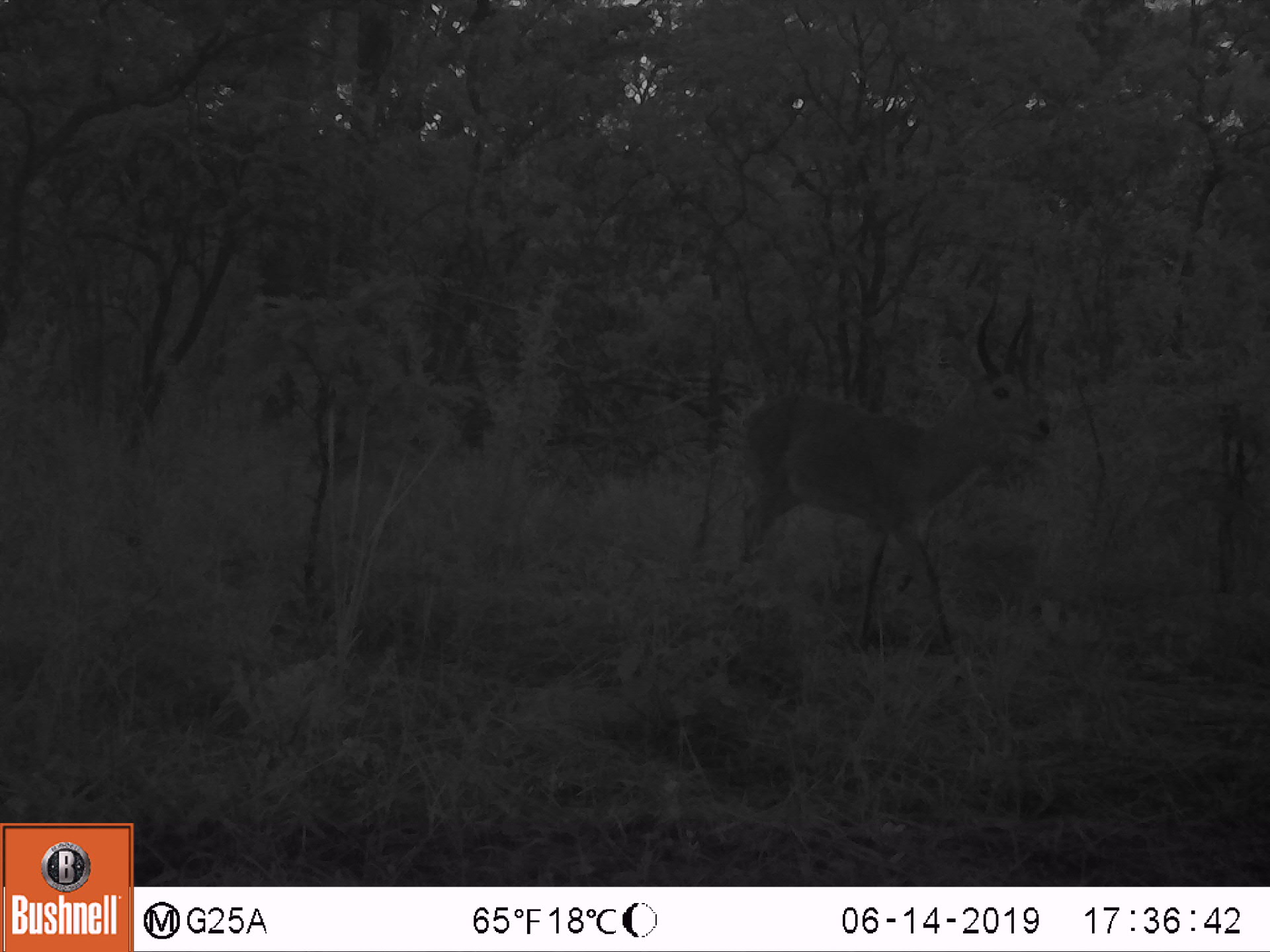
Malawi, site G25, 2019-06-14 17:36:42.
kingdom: Animalia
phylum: Chordata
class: Mammalia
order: Artiodactyla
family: Bovidae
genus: Redunca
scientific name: Redunca arundinum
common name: southern reedbuck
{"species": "southern reedbuck (Redunca arundinum)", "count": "1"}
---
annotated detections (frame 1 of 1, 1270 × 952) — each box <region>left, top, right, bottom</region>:
southern reedbuck: <region>716, 296, 1066, 692</region>